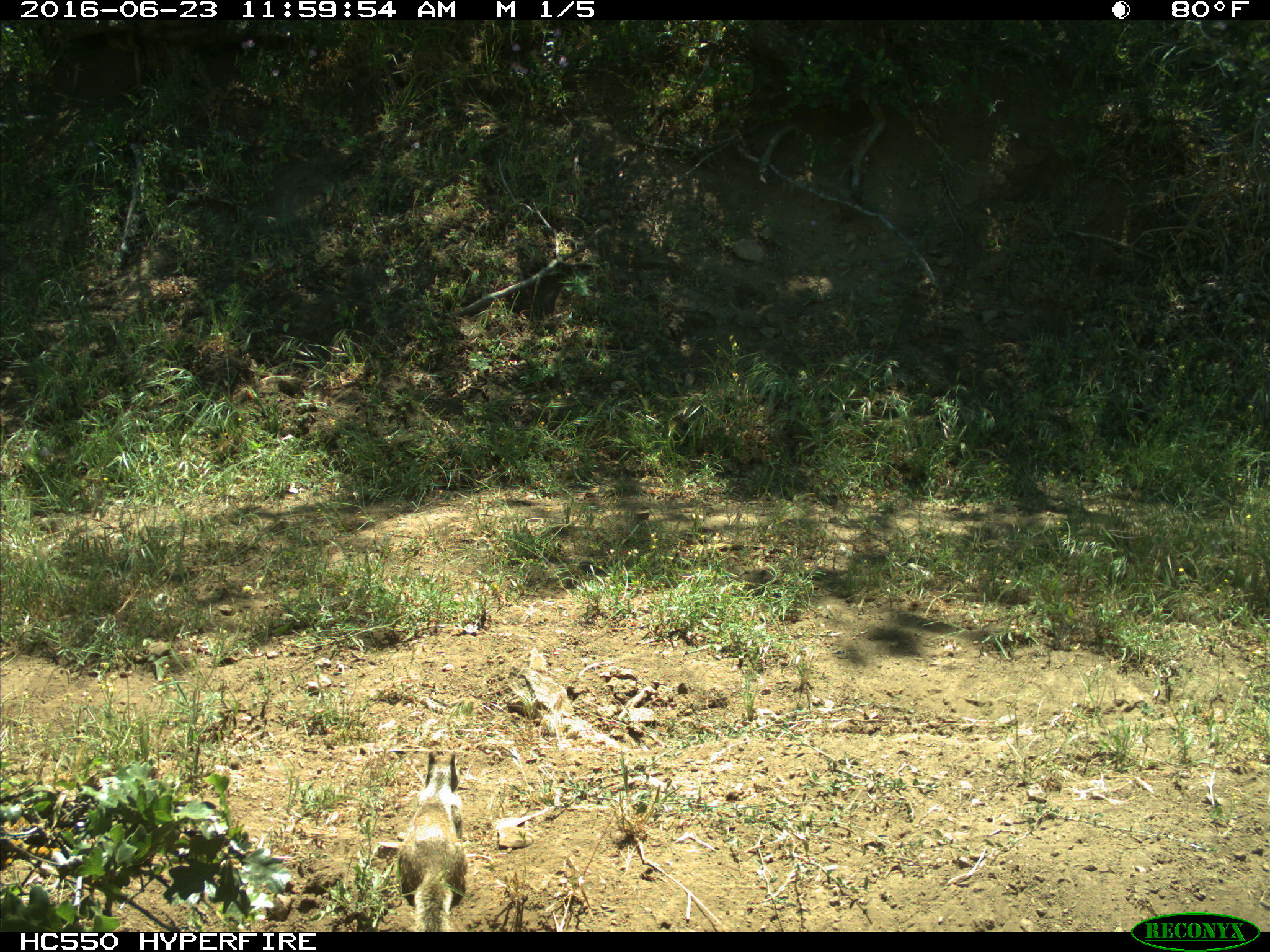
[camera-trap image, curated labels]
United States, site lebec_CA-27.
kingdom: Animalia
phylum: Chordata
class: Mammalia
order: Rodentia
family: Sciuridae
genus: Otospermophilus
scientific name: Otospermophilus beecheyi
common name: california ground squirrel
Otospermophilus beecheyi (california ground squirrel).